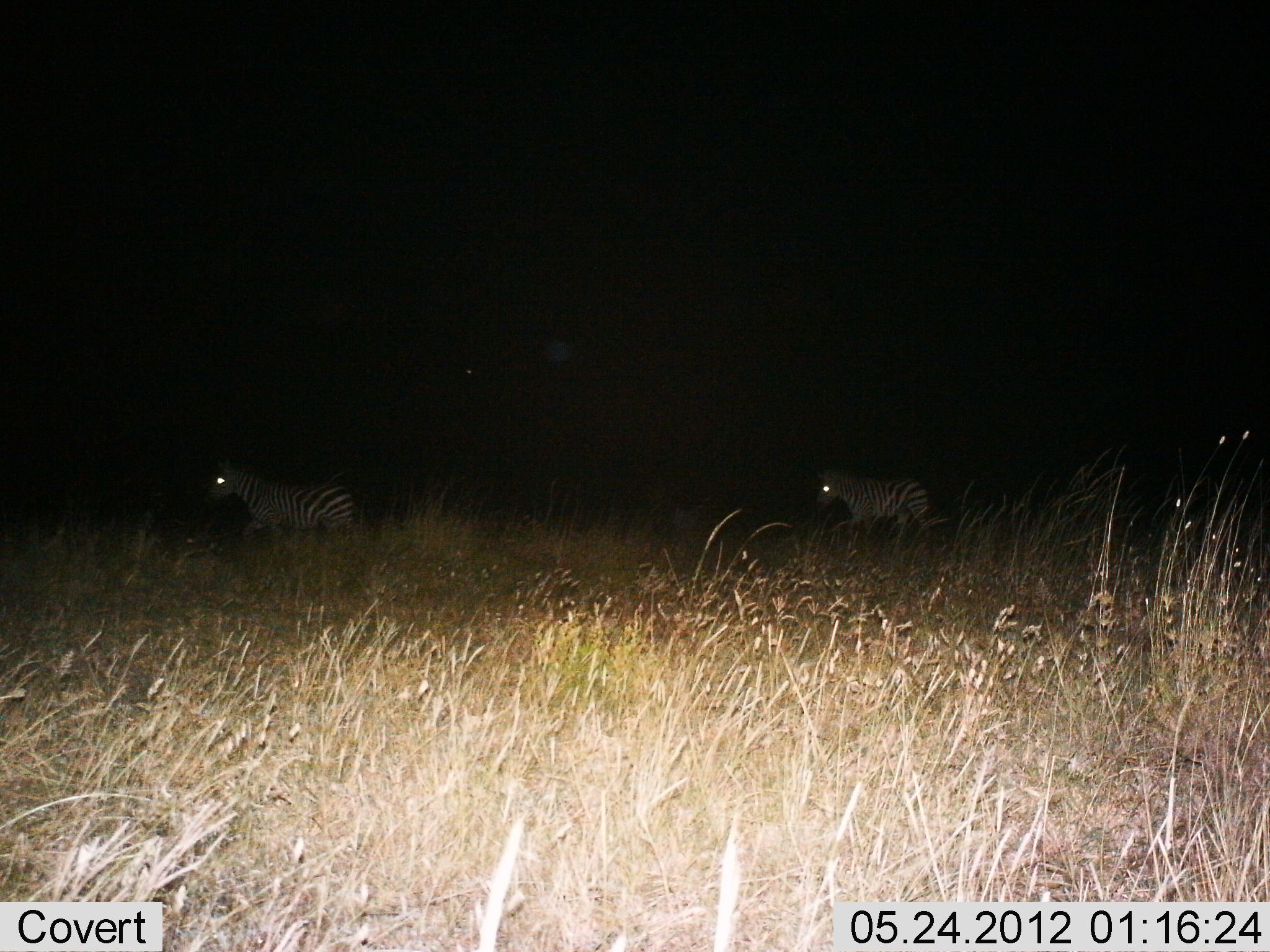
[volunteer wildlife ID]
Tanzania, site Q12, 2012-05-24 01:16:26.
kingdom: Animalia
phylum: Chordata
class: Mammalia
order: Perissodactyla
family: Equidae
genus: Equus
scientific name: Equus quagga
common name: plains zebra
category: zebra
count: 2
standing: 40%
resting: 0%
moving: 60%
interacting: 10%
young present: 0%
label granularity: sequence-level